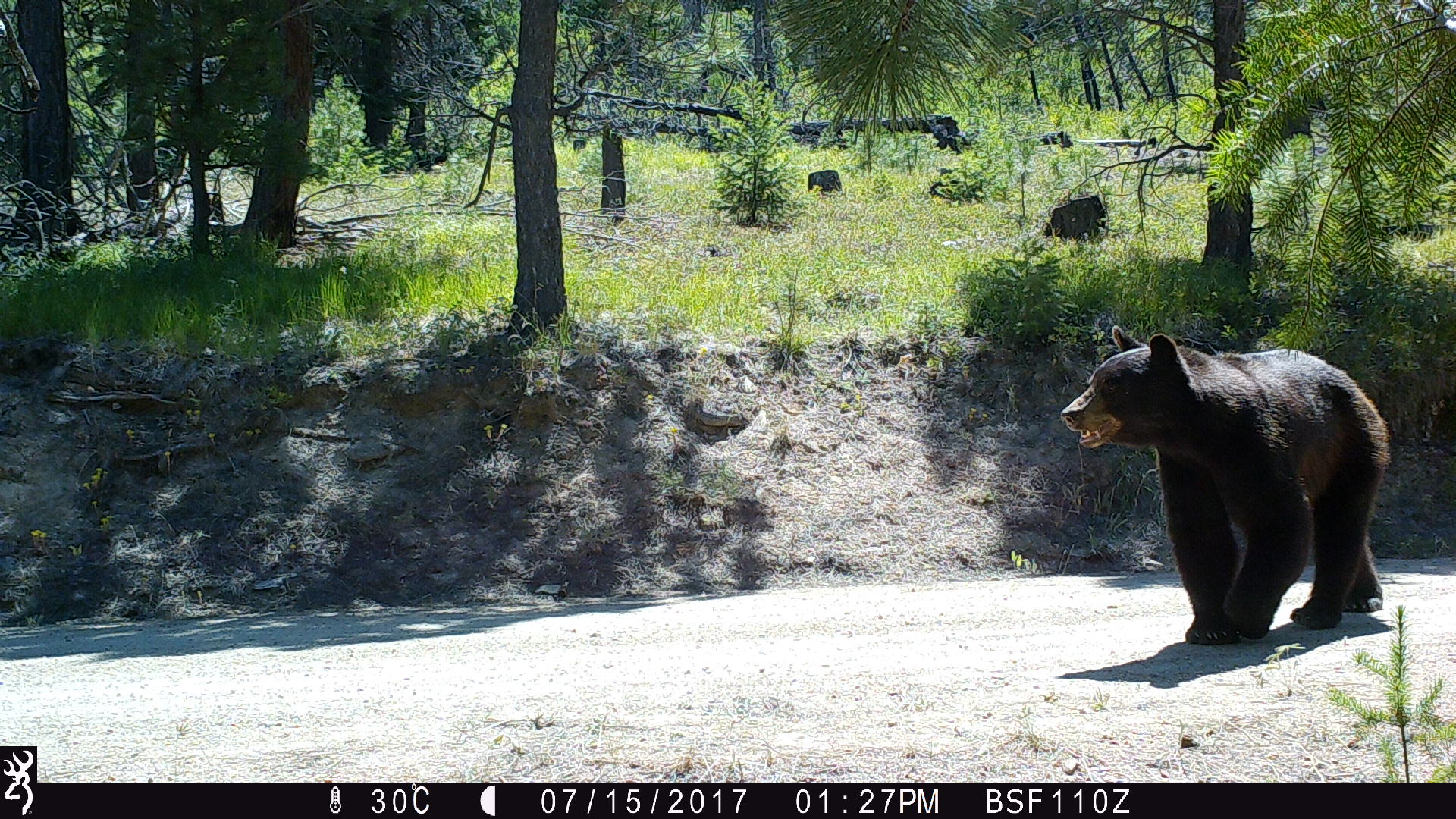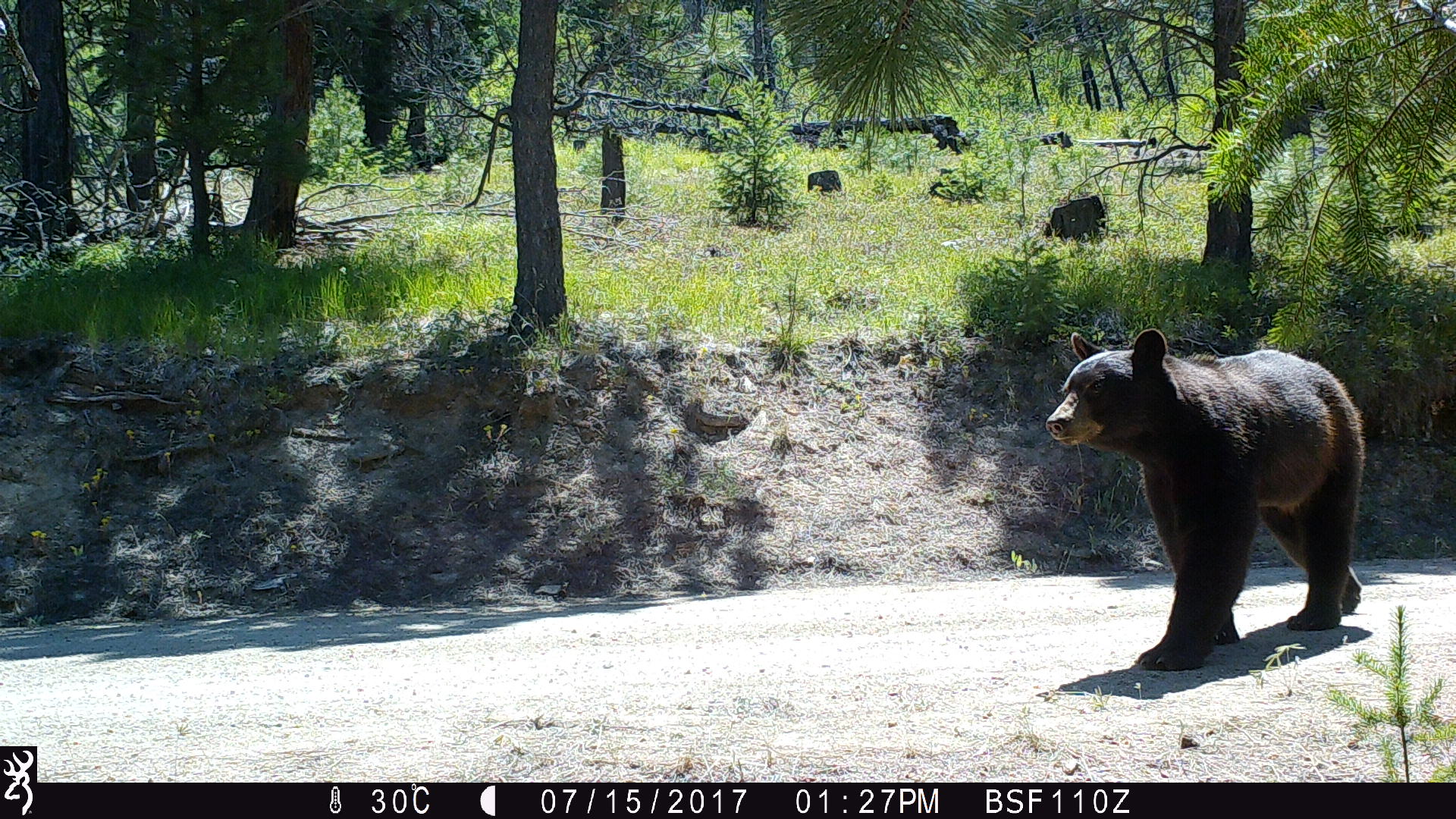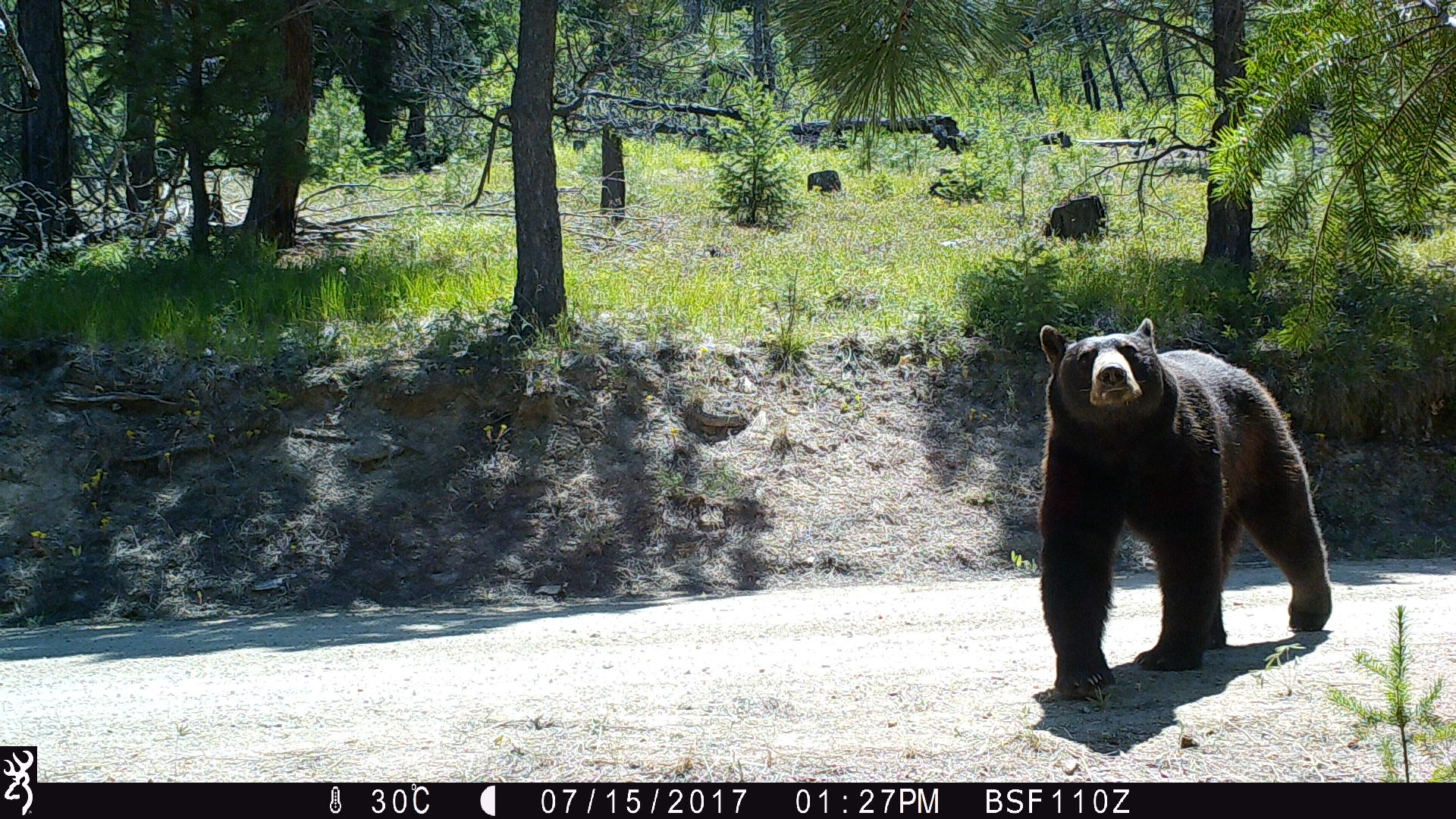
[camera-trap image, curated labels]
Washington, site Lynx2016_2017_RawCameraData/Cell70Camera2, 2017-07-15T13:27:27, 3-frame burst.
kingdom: Animalia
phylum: Chordata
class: Mammalia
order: Carnivora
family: Ursidae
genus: Ursus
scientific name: Ursus americanus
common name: american black bear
Ursus americanus (american black bear). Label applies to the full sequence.